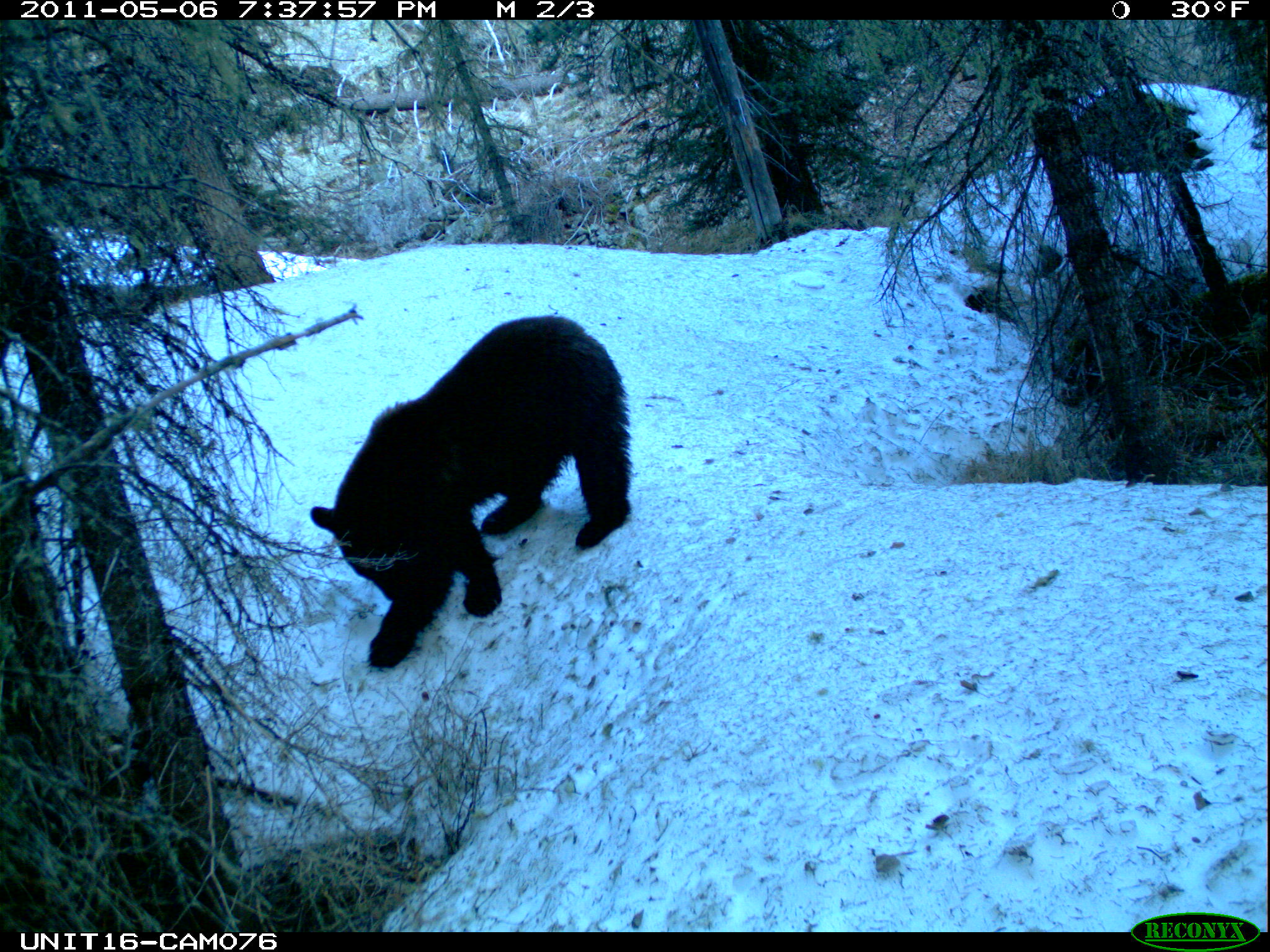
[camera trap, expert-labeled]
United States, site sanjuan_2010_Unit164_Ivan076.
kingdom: Animalia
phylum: Chordata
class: Mammalia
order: Carnivora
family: Ursidae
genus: Ursus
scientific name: Ursus americanus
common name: american black bear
Ursus americanus (american black bear).